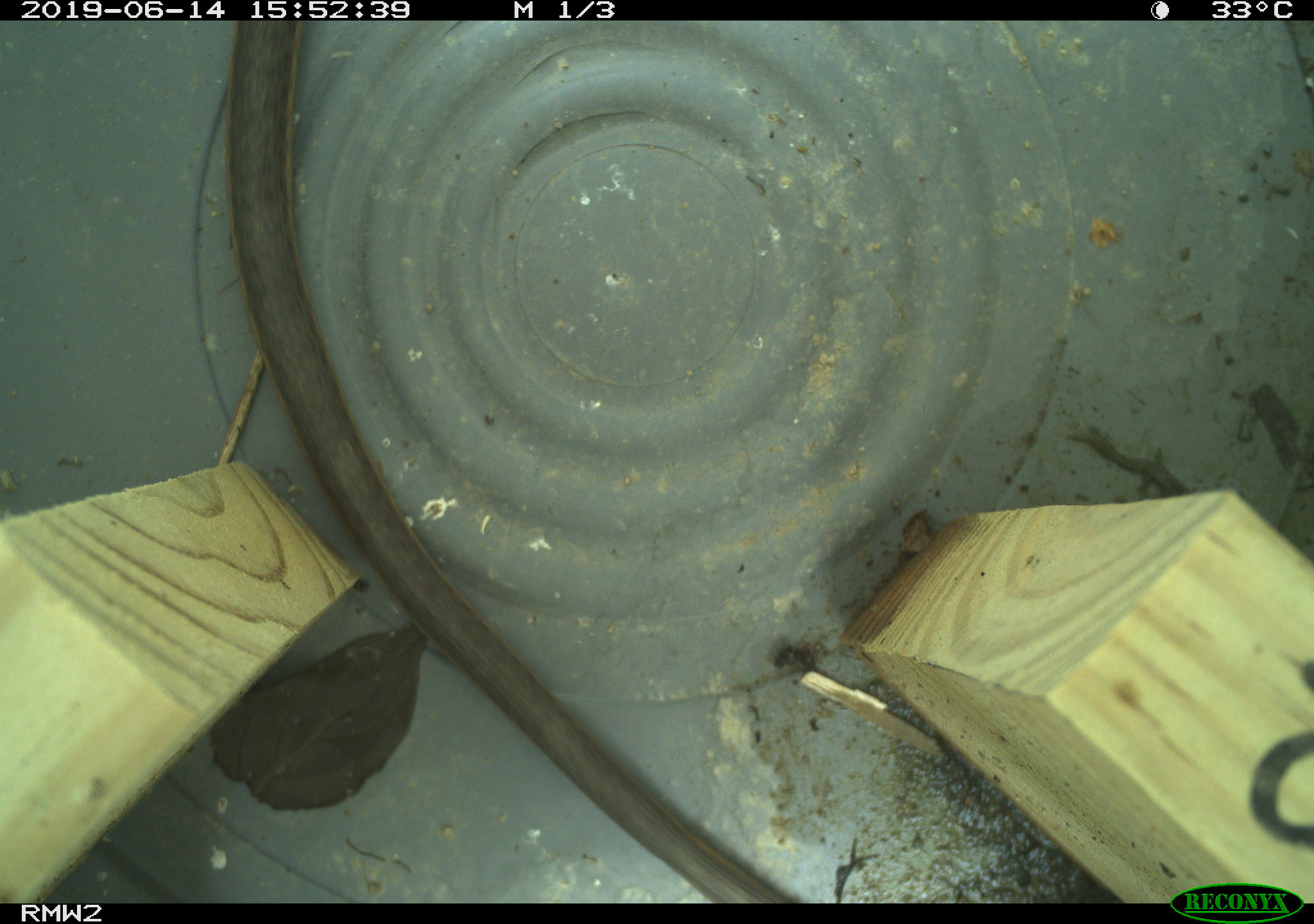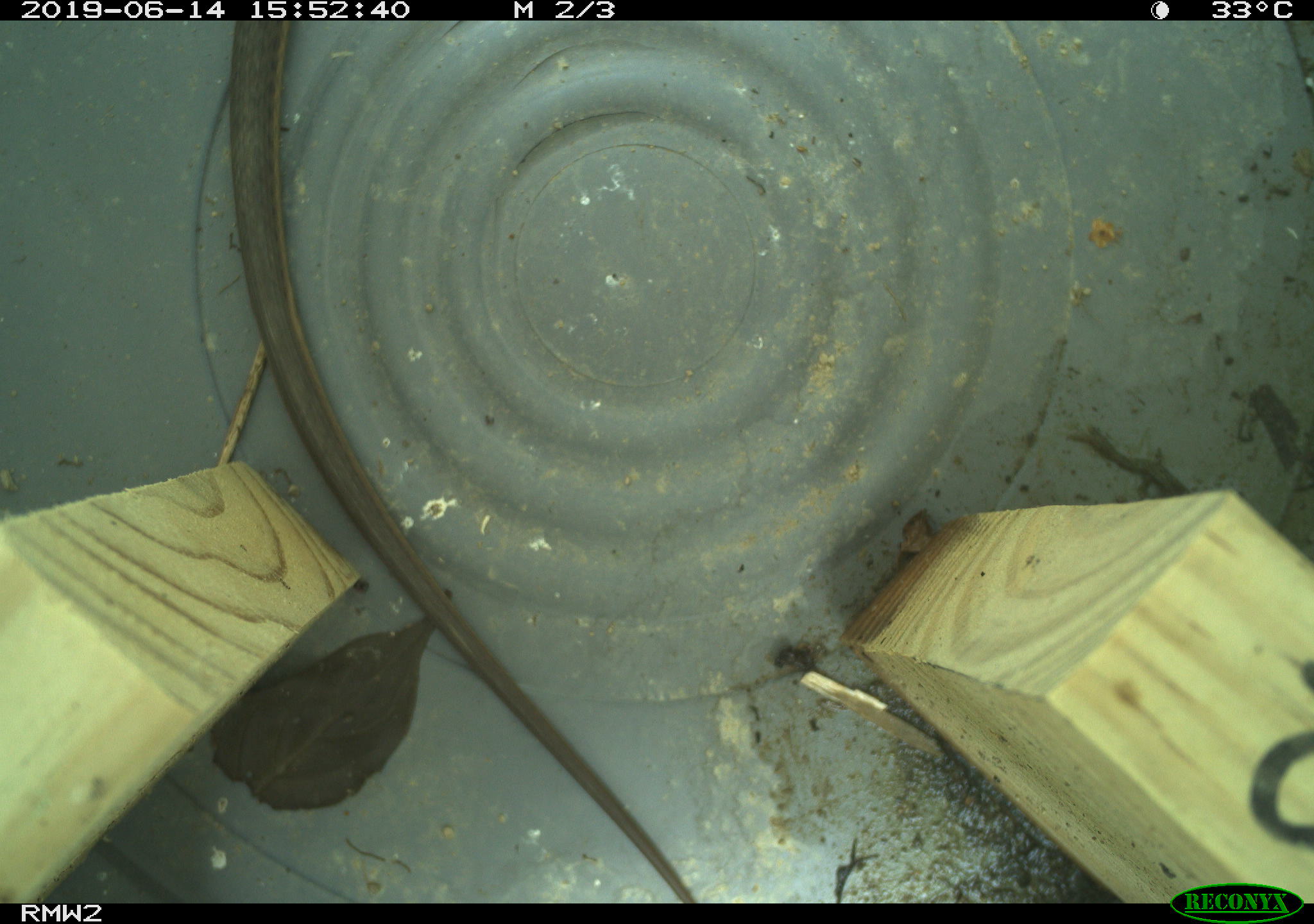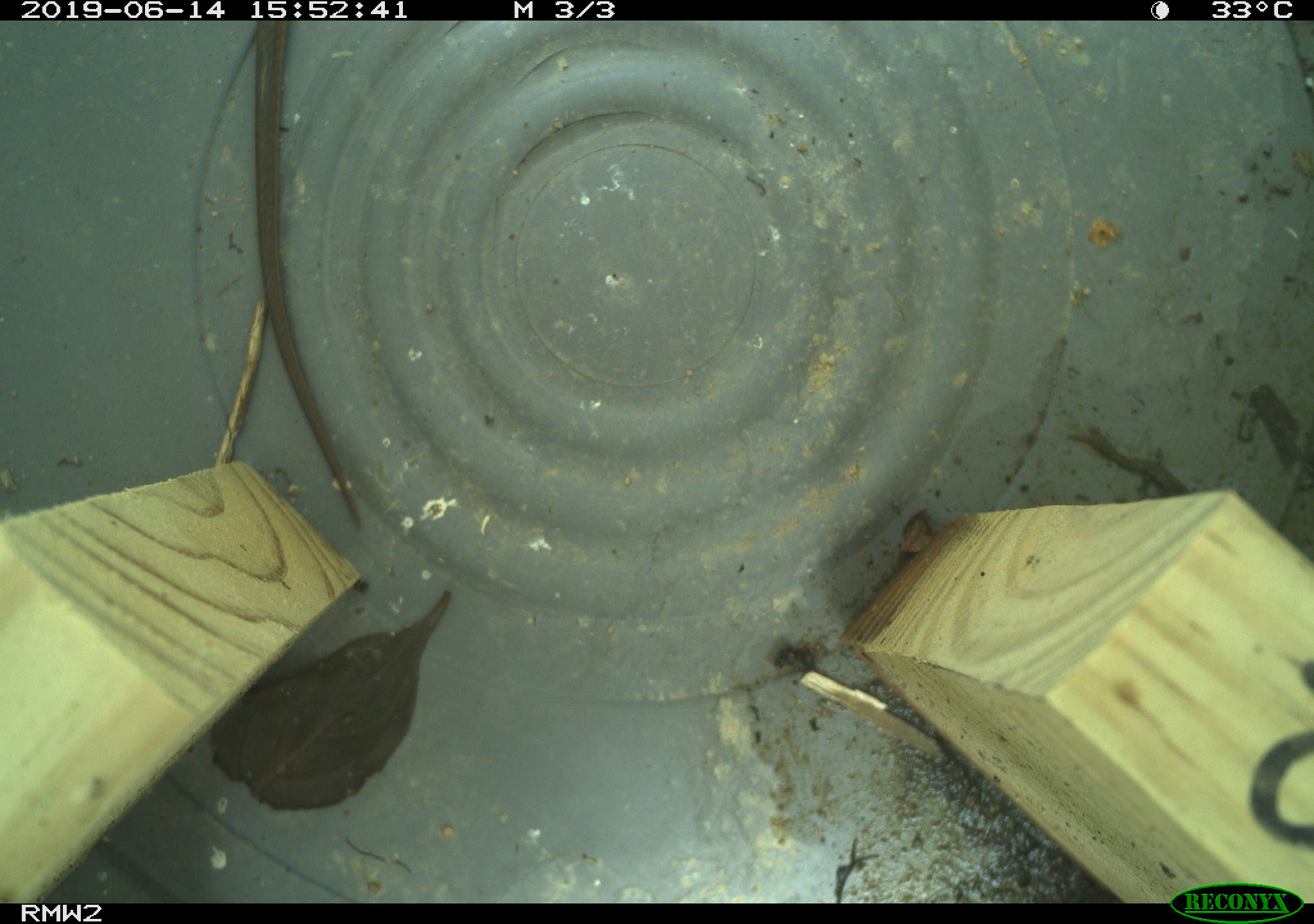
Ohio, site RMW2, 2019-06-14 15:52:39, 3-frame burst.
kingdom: Animalia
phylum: Chordata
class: Reptilia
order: Squamata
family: Colubridae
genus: Thamnophis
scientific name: Thamnophis sirtalis sirtalis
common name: eastern gartersnake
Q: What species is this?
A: Eastern gartersnake (Thamnophis sirtalis sirtalis).